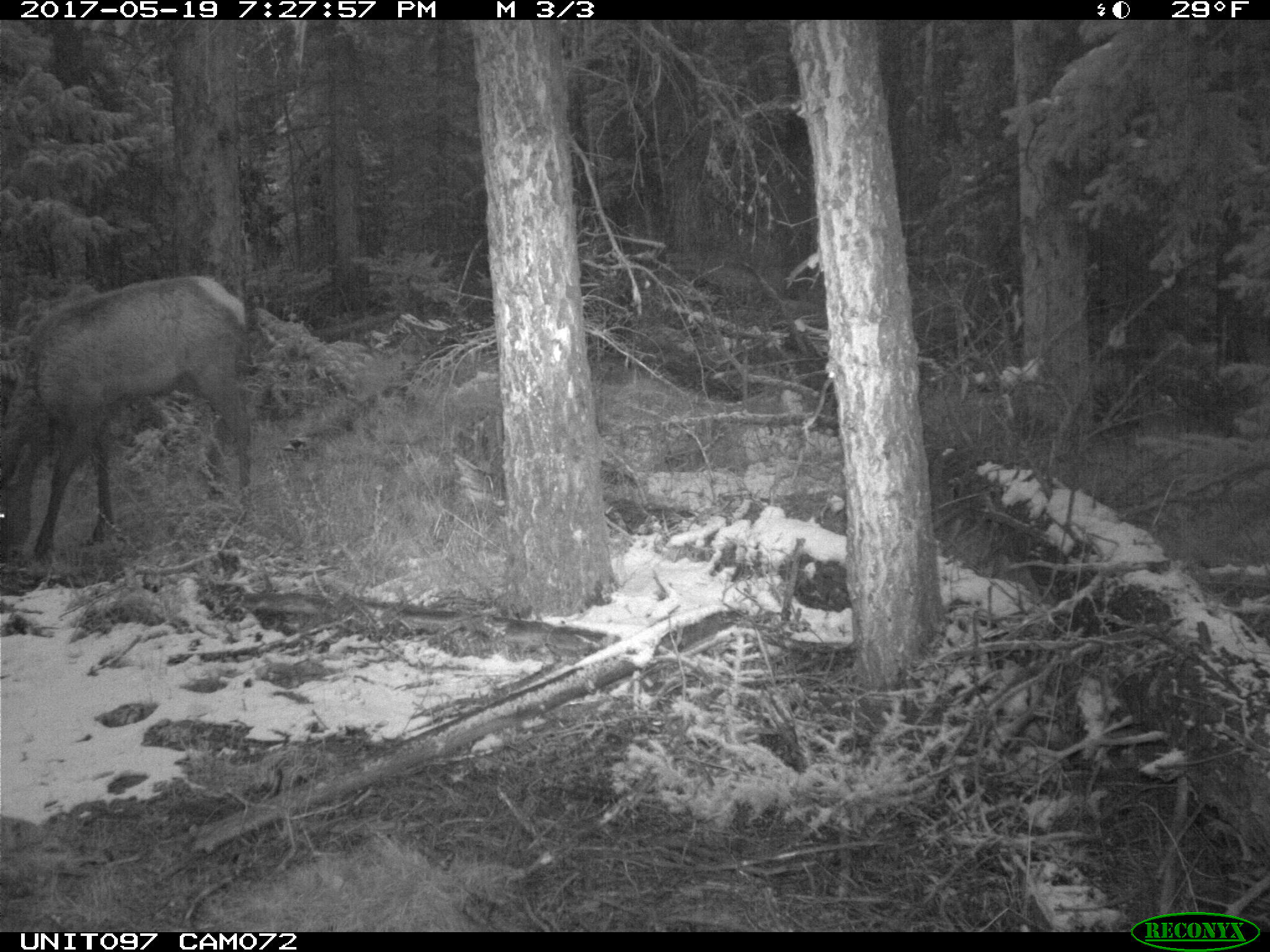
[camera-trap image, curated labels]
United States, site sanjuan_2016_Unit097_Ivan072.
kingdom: Animalia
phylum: Chordata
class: Mammalia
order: Artiodactyla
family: Cervidae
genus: Cervus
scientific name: Cervus elaphus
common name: red deer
Cervus elaphus (red deer).